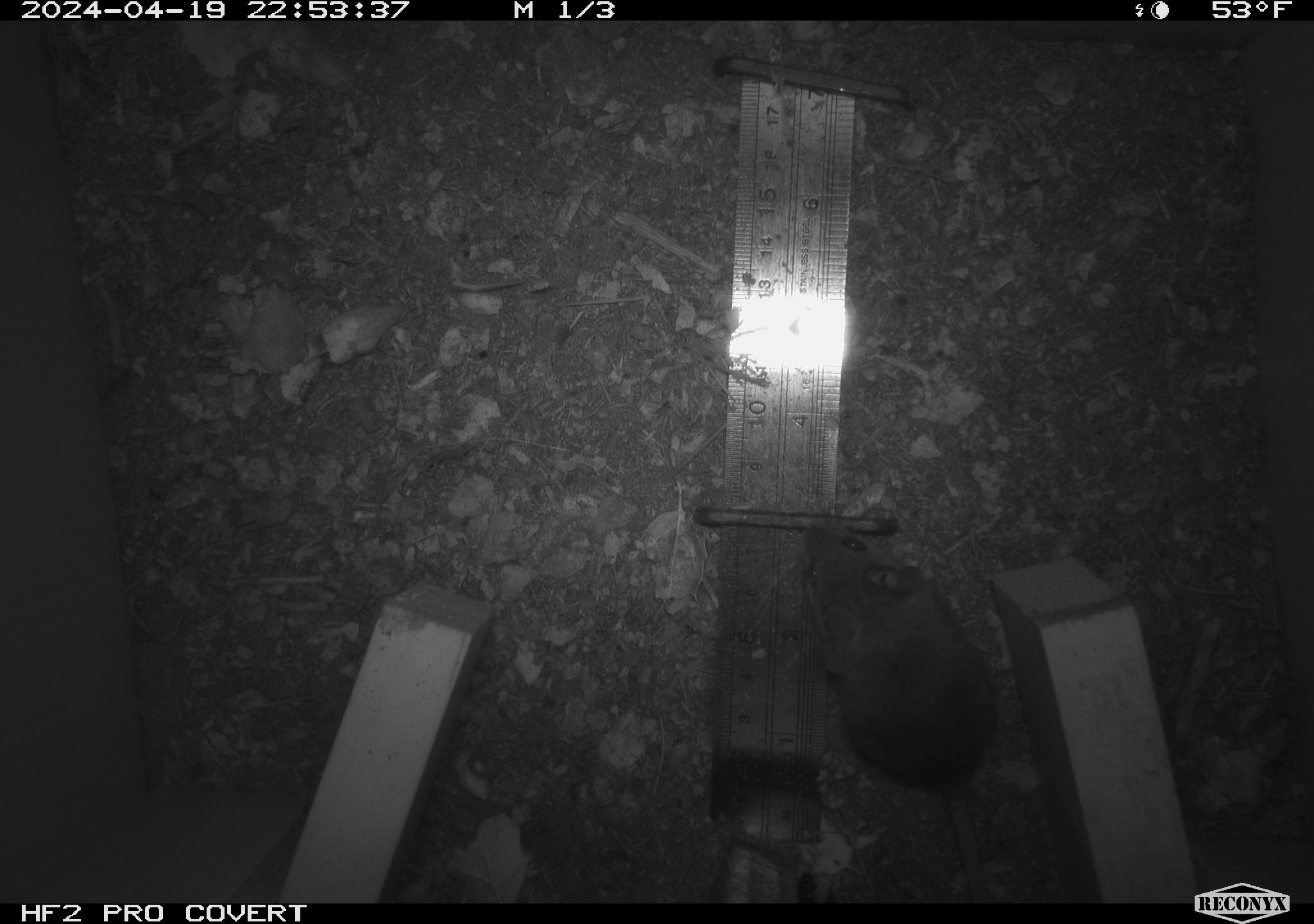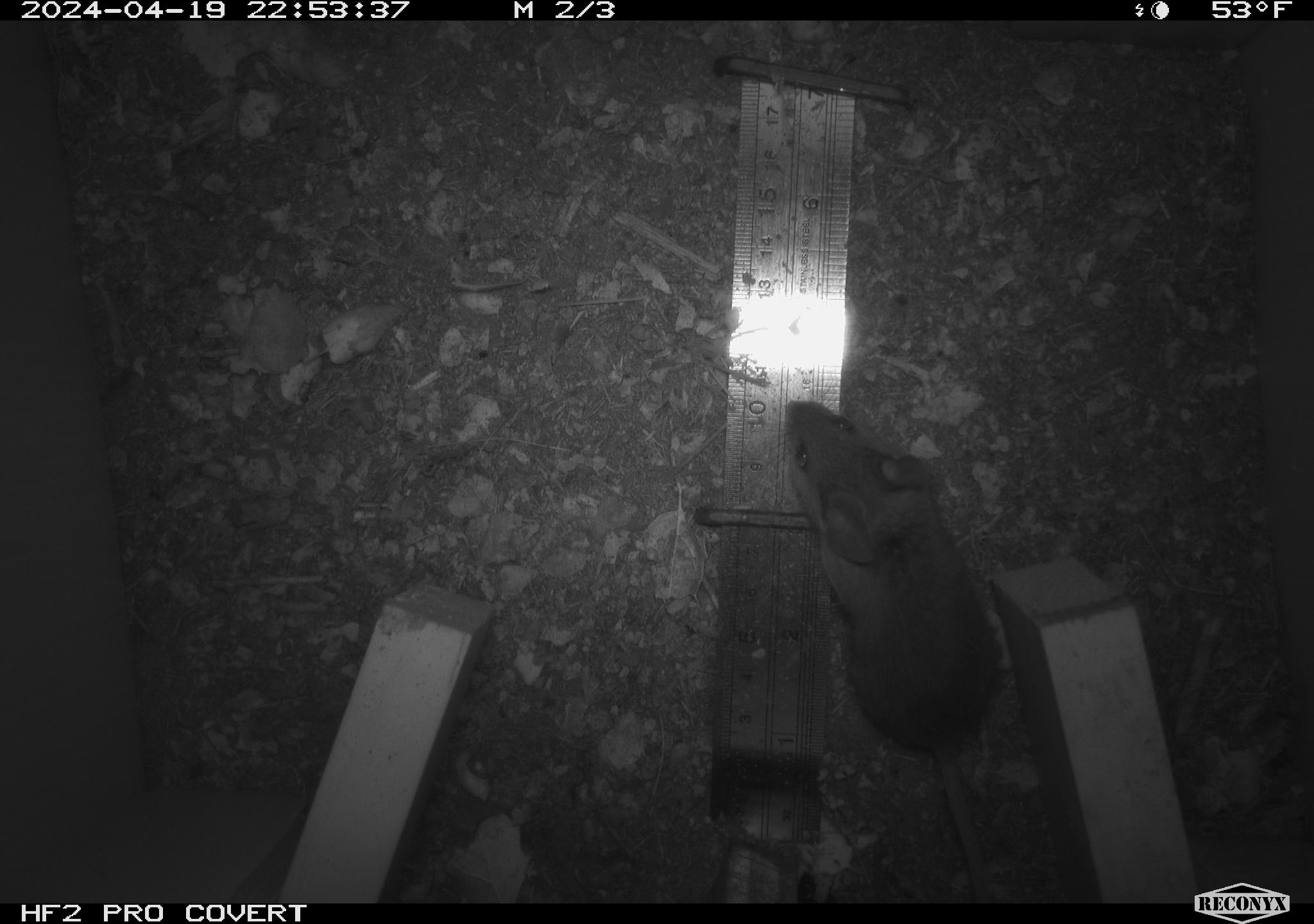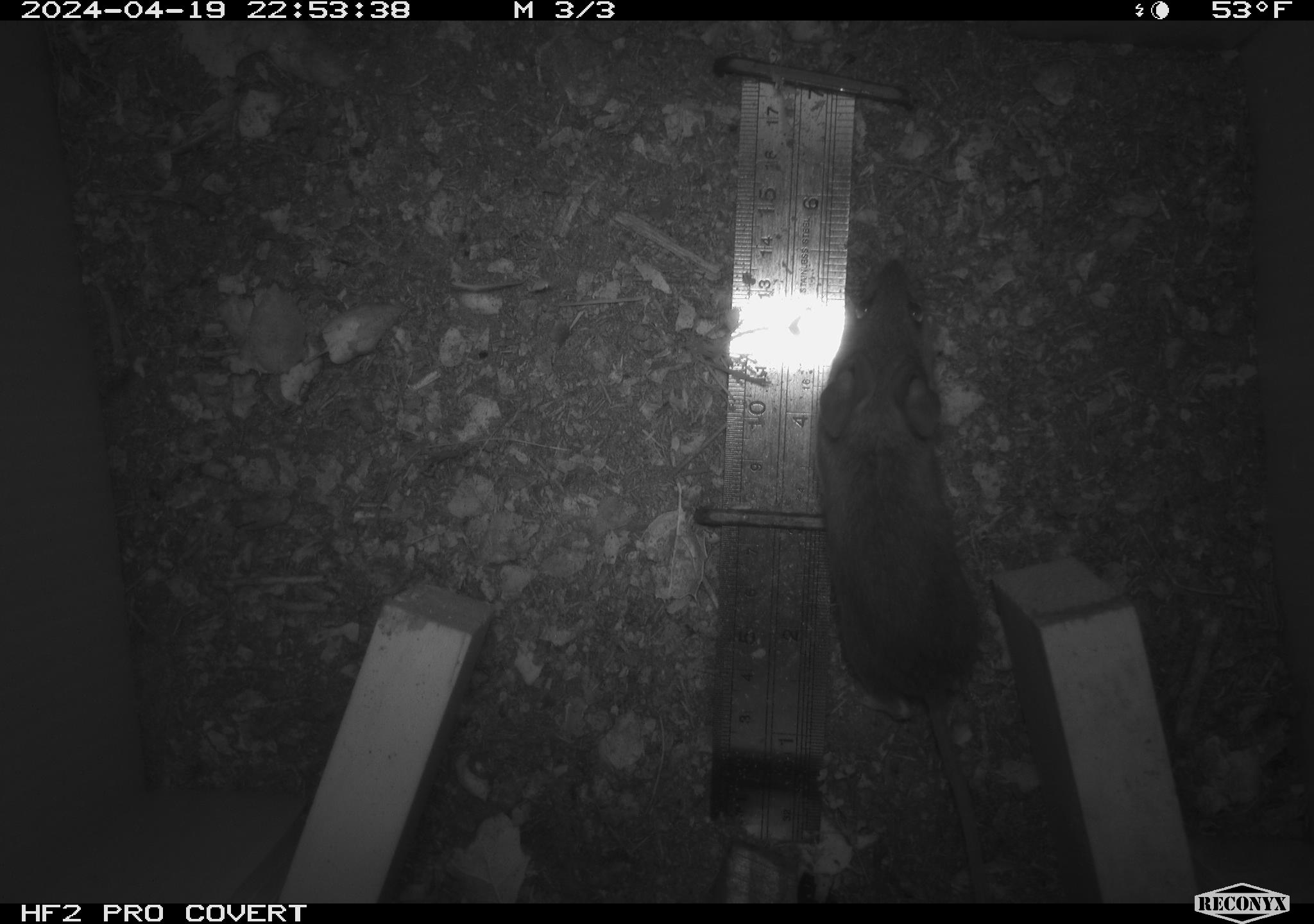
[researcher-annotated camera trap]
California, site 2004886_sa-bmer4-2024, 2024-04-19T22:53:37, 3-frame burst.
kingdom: Animalia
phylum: Chordata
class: Mammalia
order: Rodentia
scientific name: Rodentia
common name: mouse species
Mouse species (Rodentia).